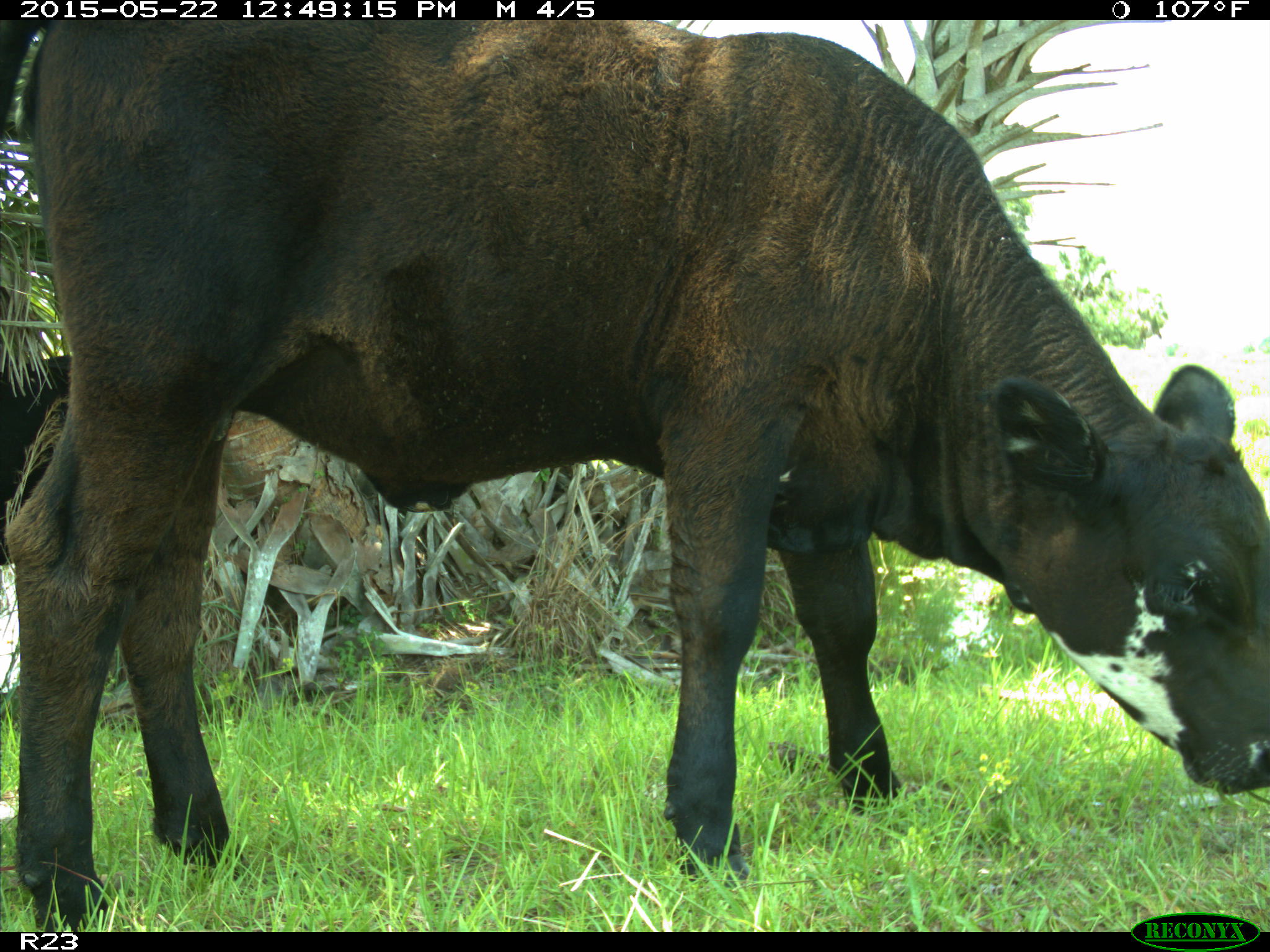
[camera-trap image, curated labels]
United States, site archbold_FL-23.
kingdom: Animalia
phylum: Chordata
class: Mammalia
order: Artiodactyla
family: Bovidae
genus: Bos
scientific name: Bos taurus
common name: domestic cow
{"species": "Bos taurus (domestic cow)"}